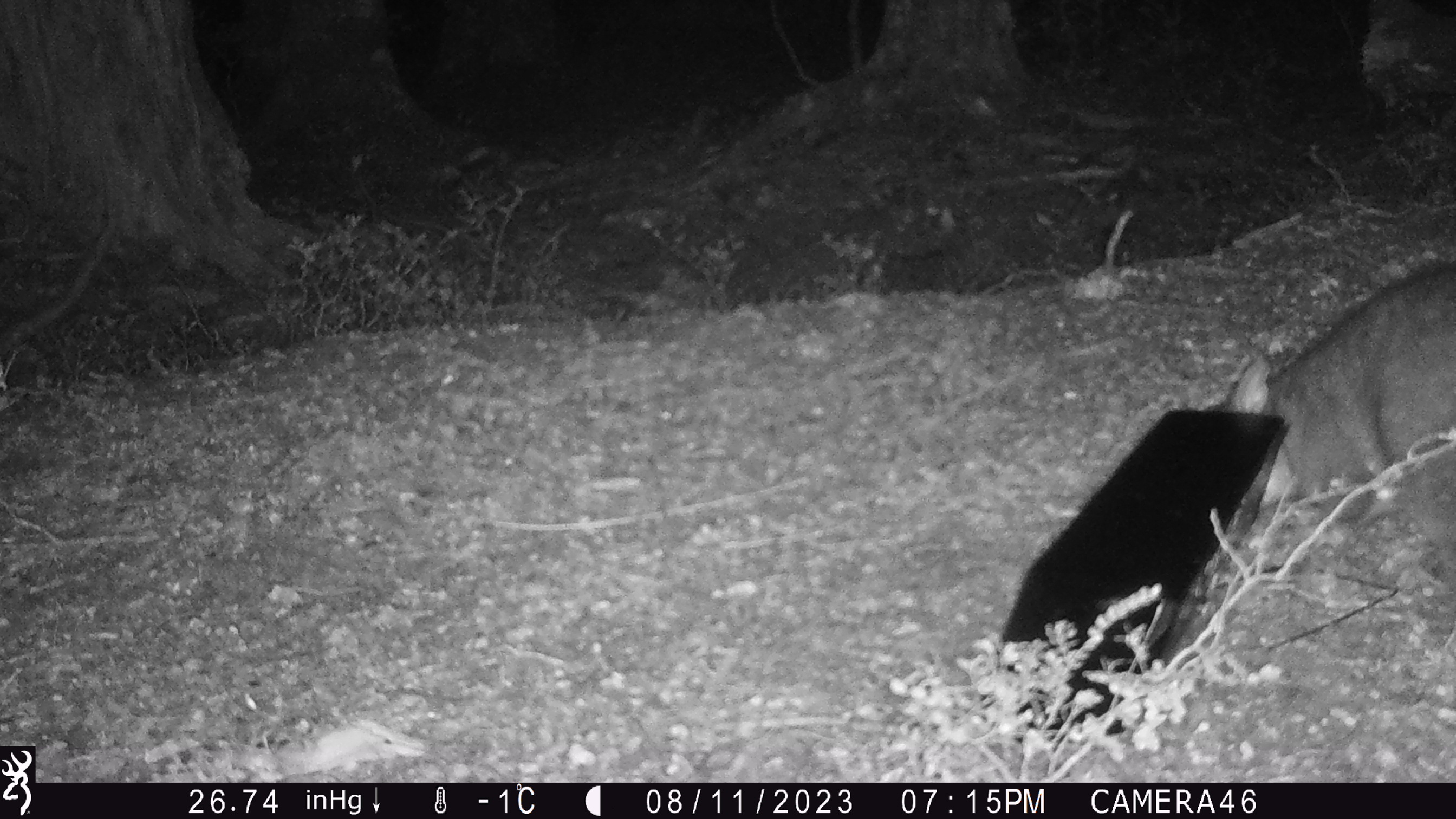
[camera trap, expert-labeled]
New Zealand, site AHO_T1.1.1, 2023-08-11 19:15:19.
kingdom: Animalia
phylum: Chordata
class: Mammalia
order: Carnivora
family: Mustelidae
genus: Mustela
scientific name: Mustela erminea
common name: stoat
Stoat (Mustela erminea).